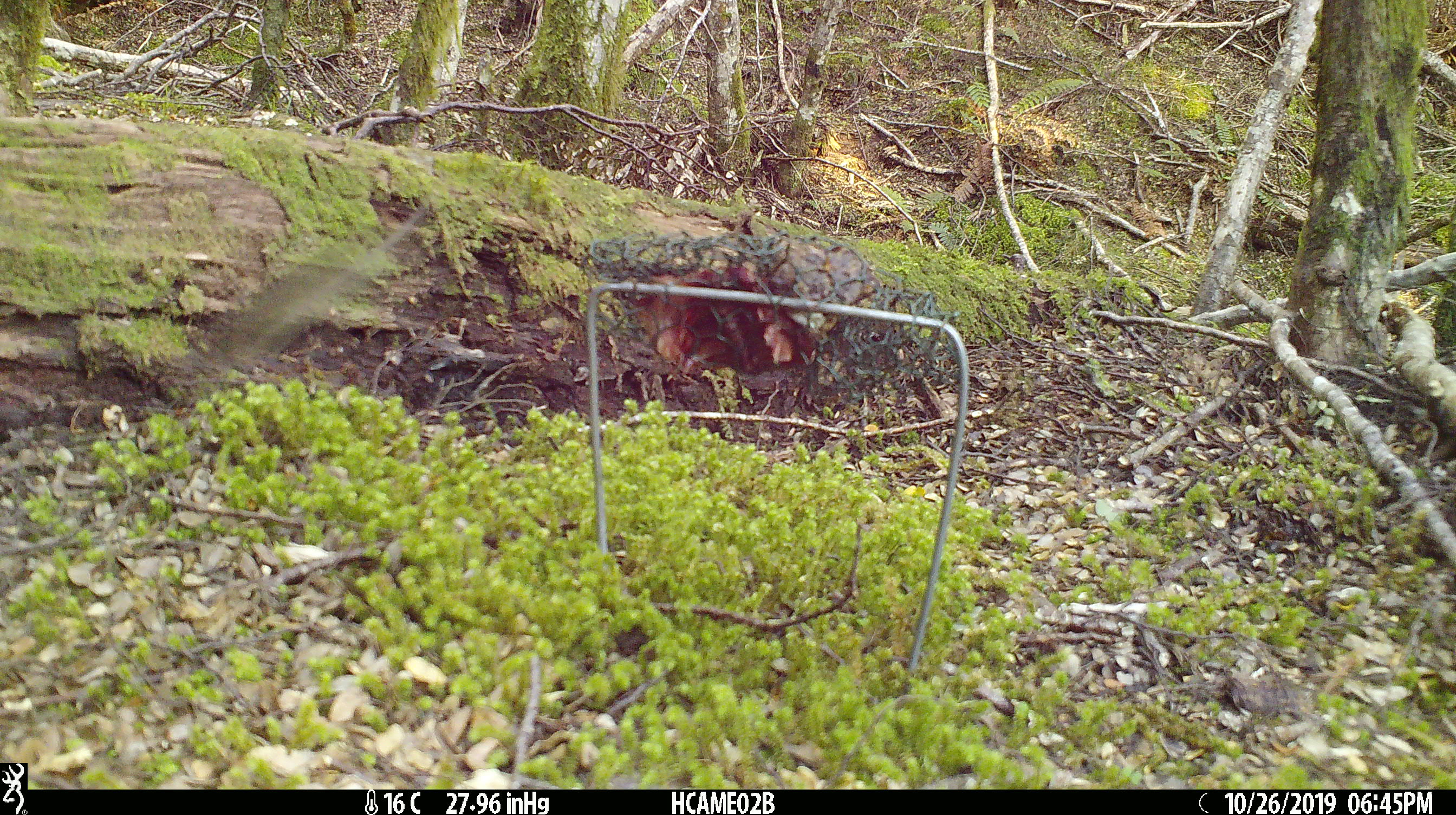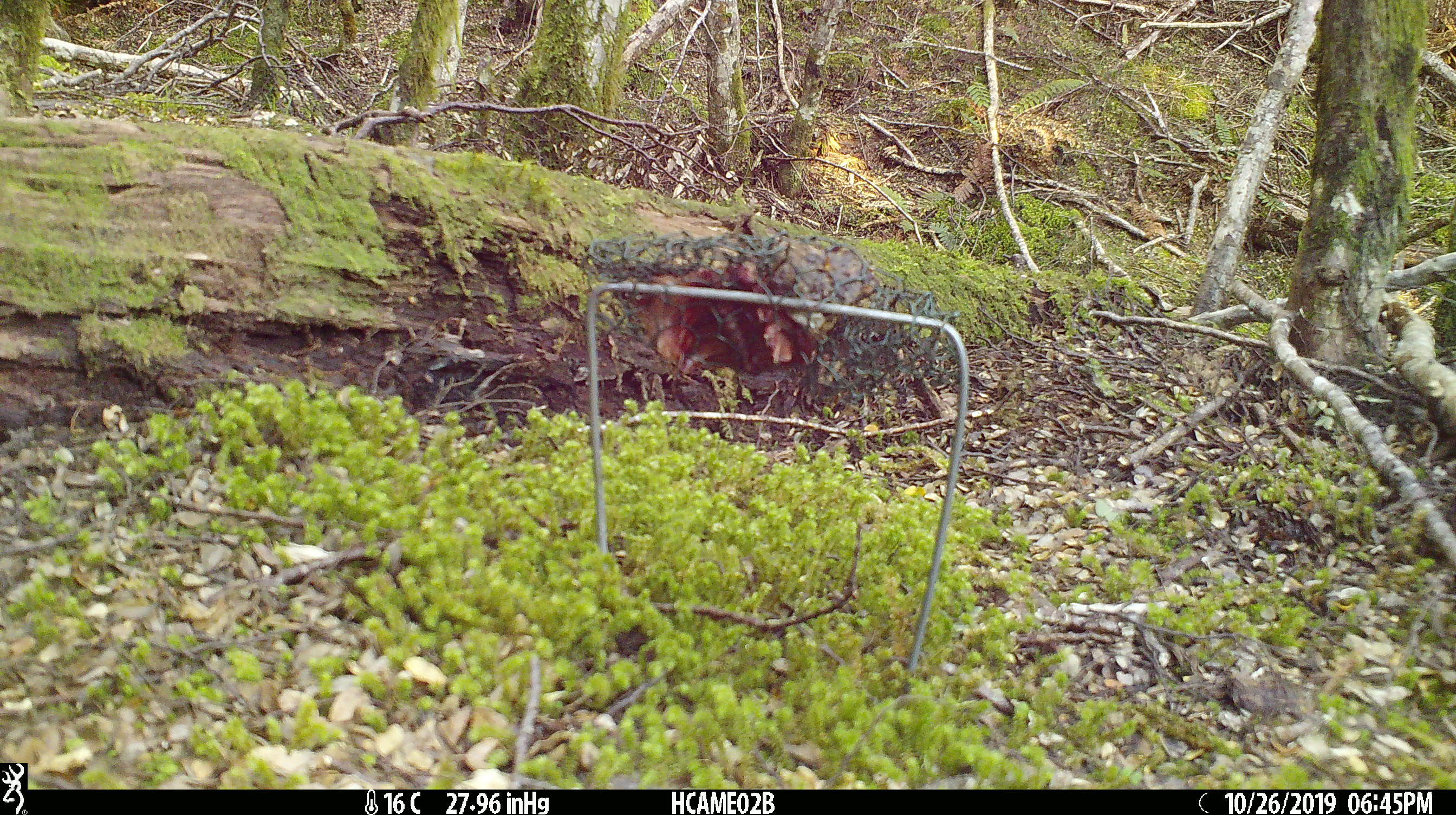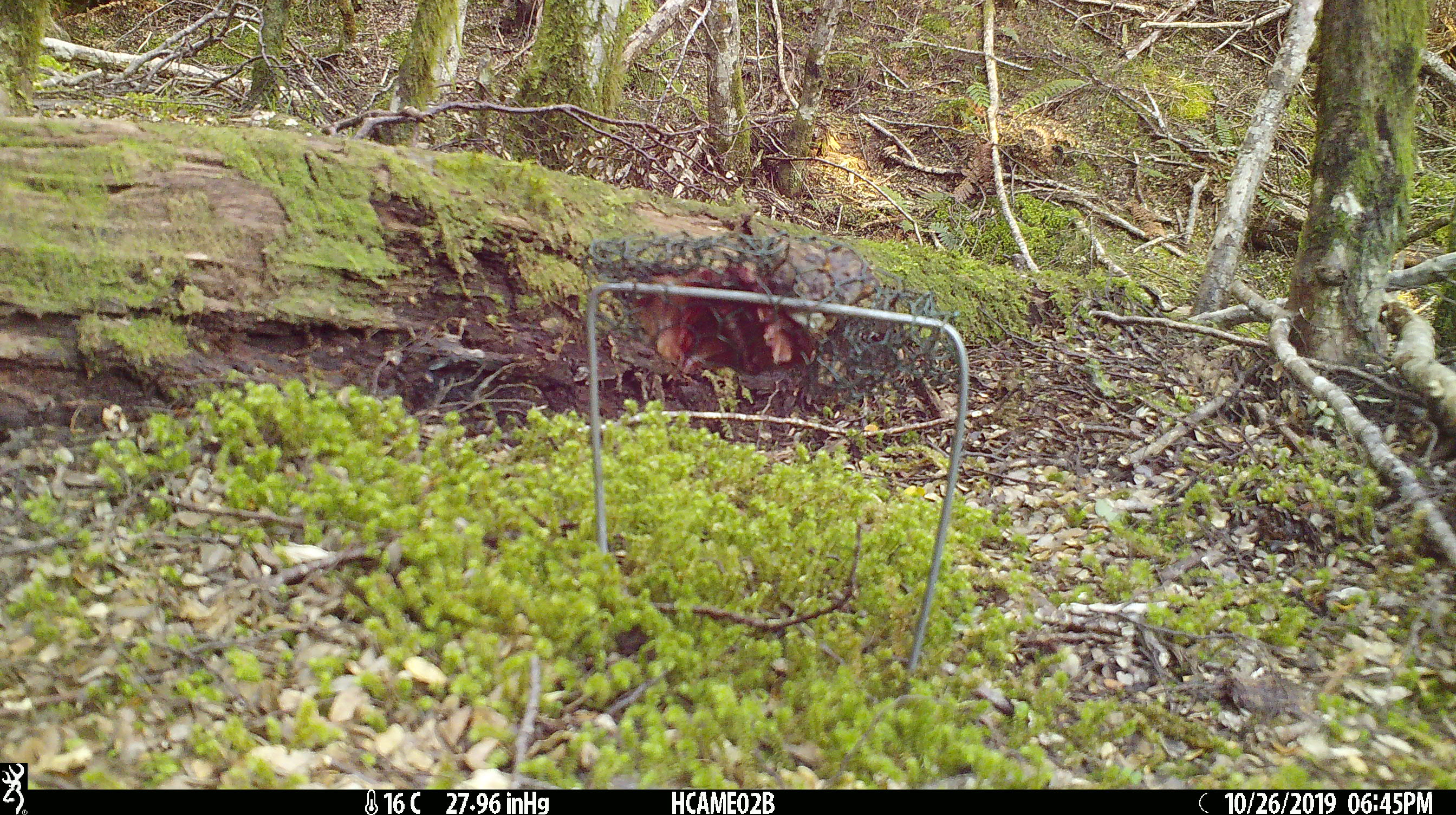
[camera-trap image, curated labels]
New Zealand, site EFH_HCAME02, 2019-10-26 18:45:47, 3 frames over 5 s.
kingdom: Animalia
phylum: Chordata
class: Mammalia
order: Rodentia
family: Muridae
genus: Mus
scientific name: Mus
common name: mouse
Mouse (Mus).